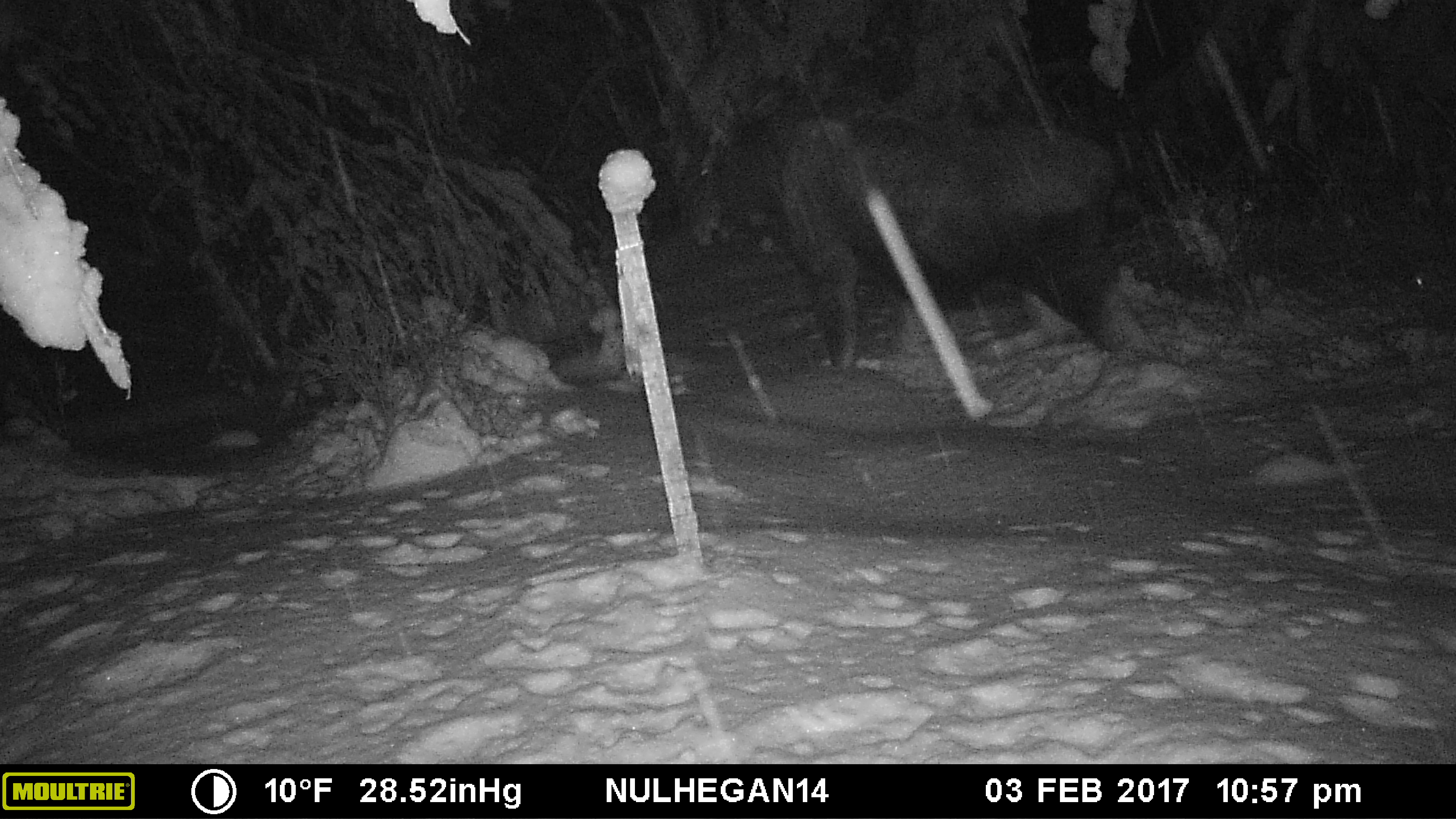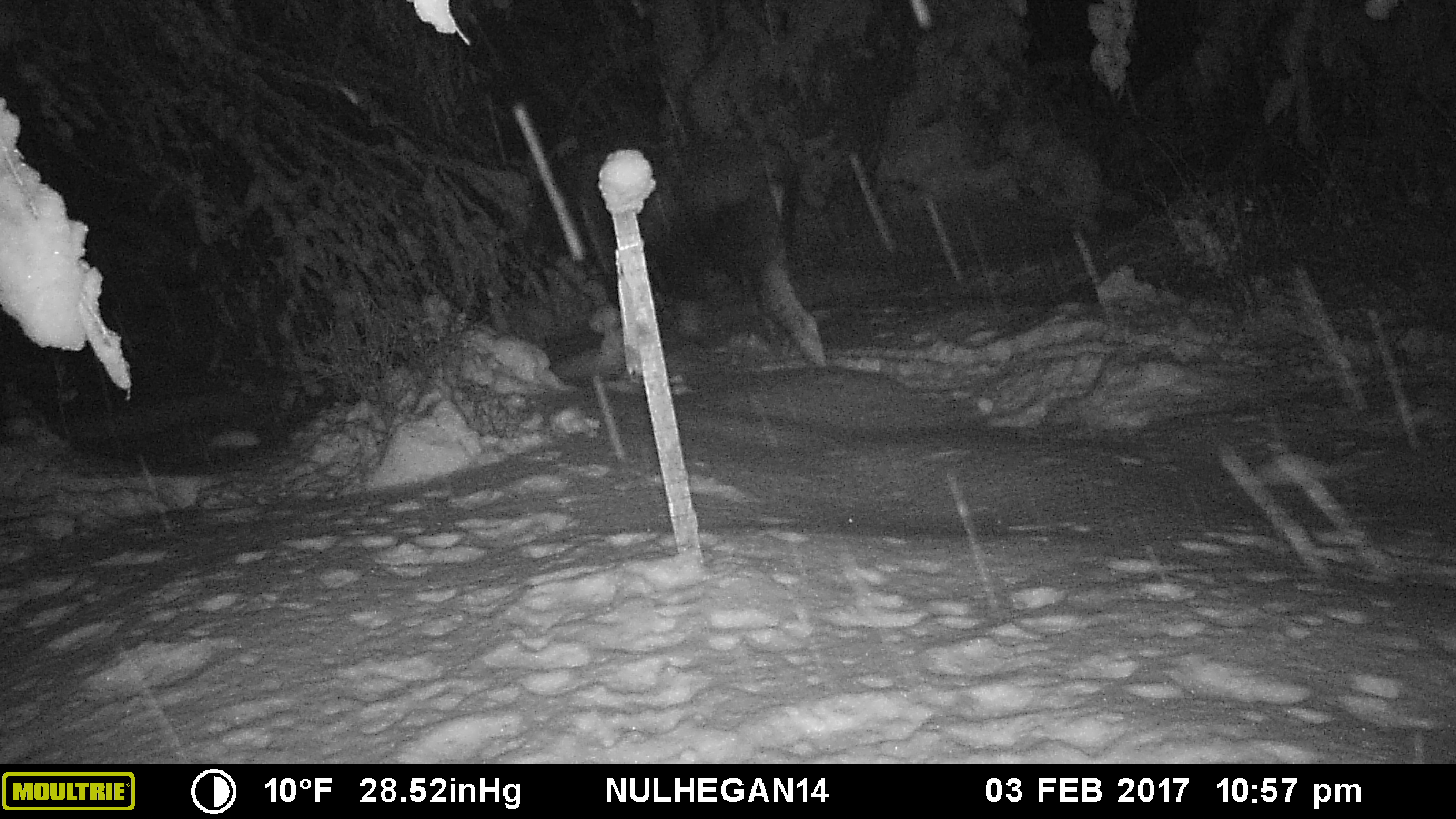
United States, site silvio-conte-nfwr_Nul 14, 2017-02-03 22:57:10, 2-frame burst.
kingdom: Animalia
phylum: Chordata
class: Mammalia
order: Artiodactyla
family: Cervidae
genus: Alces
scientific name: Alces alces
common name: moose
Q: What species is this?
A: Moose (Alces alces).